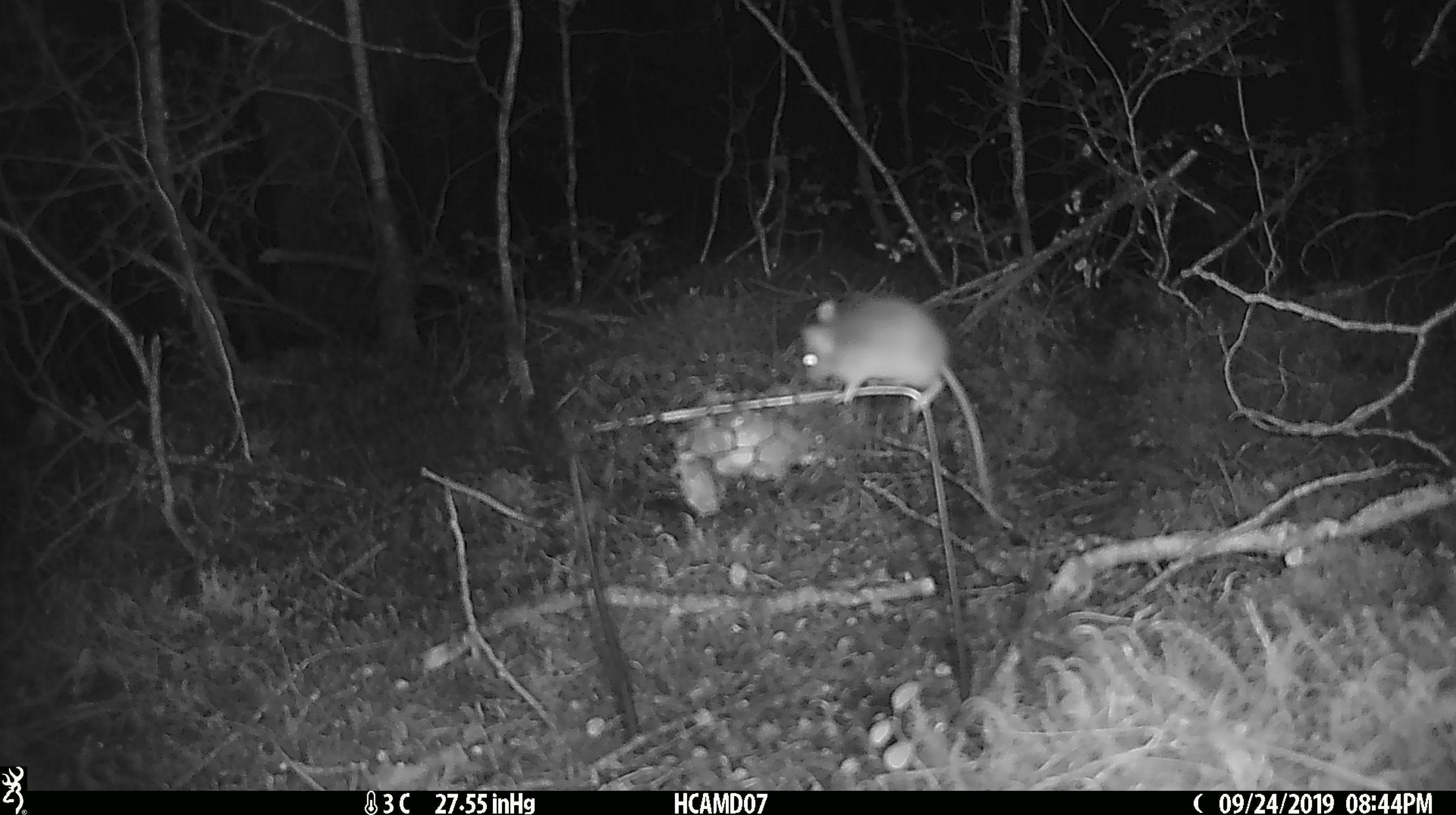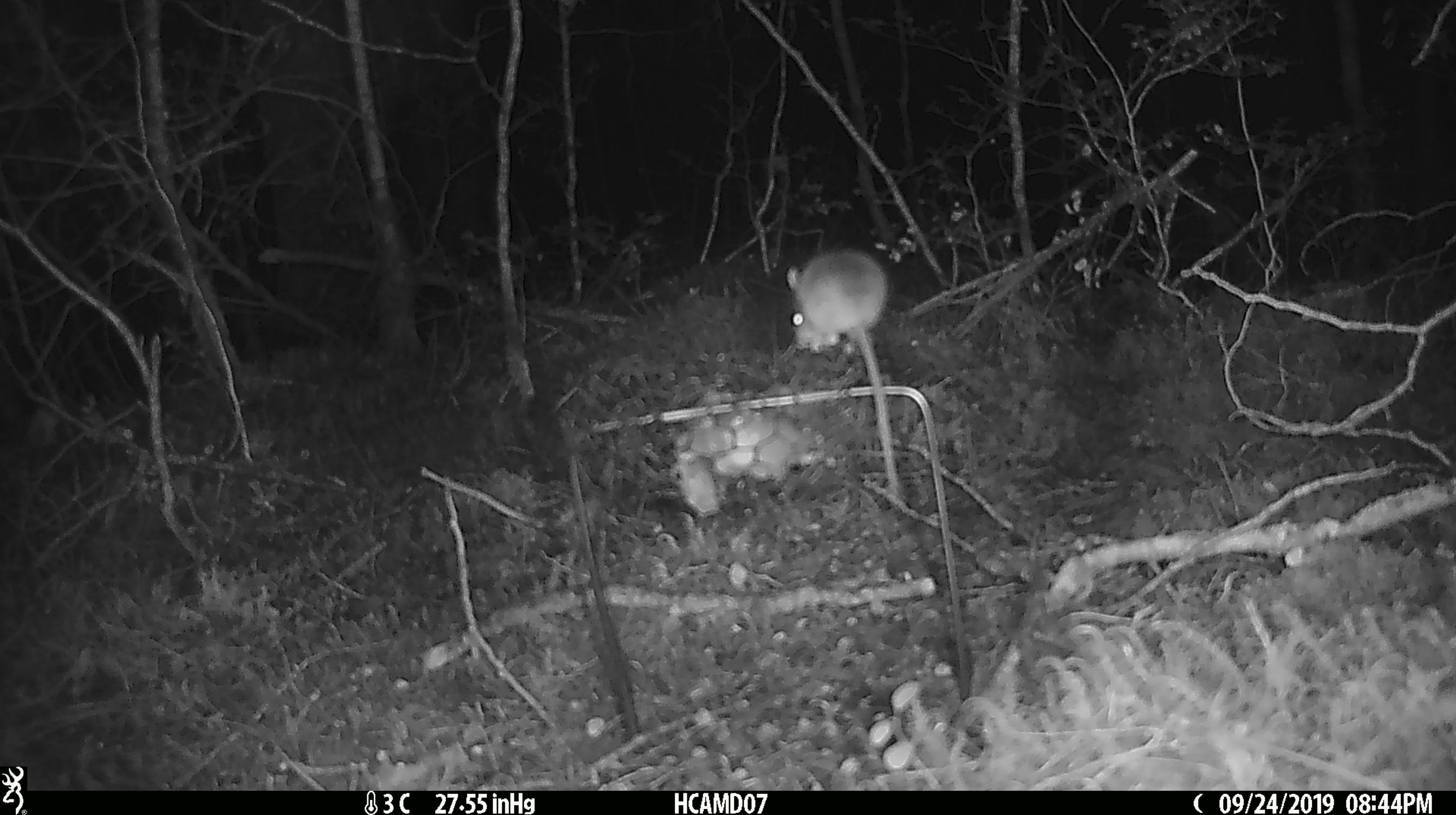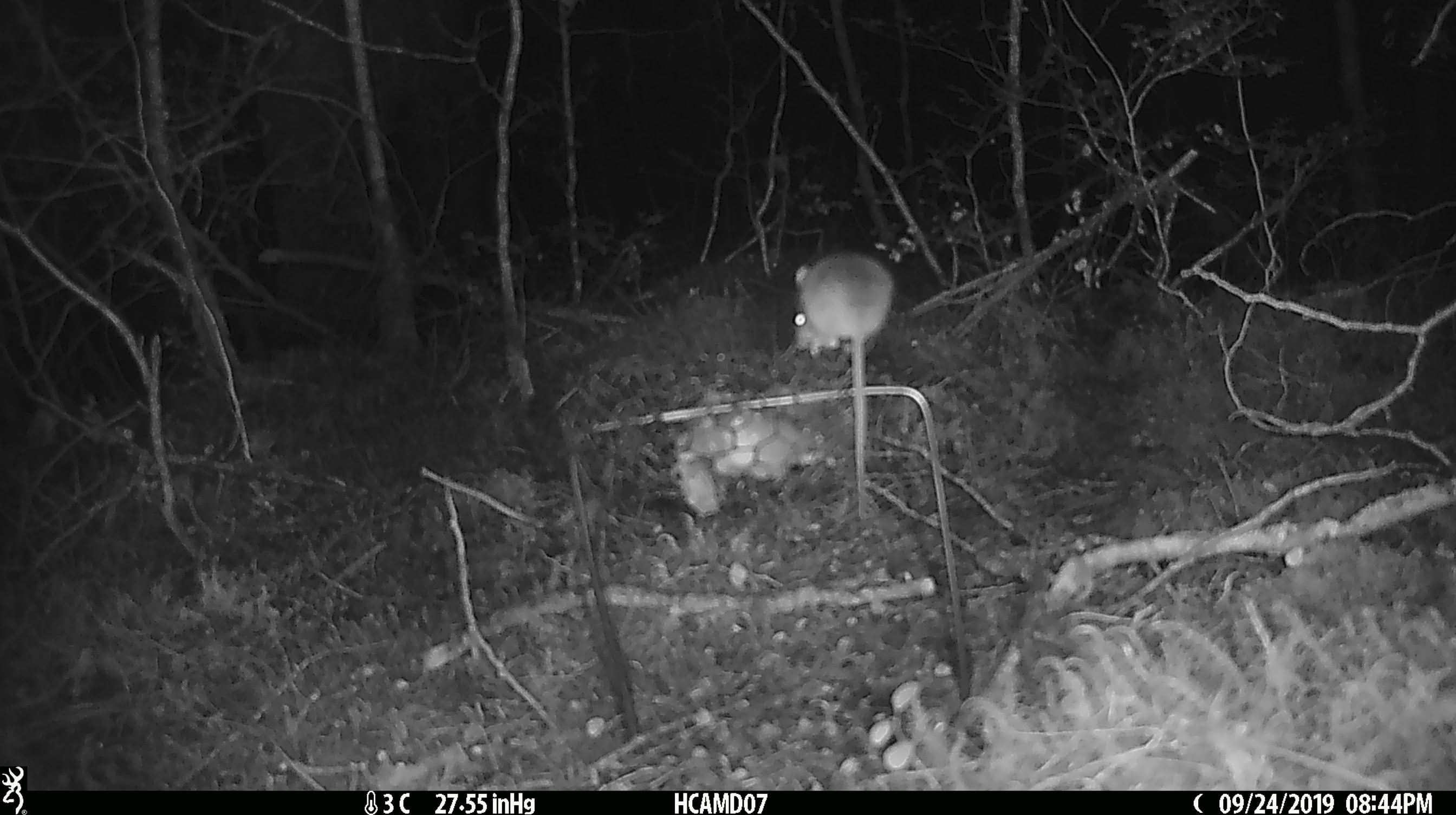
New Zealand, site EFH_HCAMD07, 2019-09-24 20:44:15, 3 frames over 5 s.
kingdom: Animalia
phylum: Chordata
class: Mammalia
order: Rodentia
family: Muridae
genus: Mus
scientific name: Mus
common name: mouse